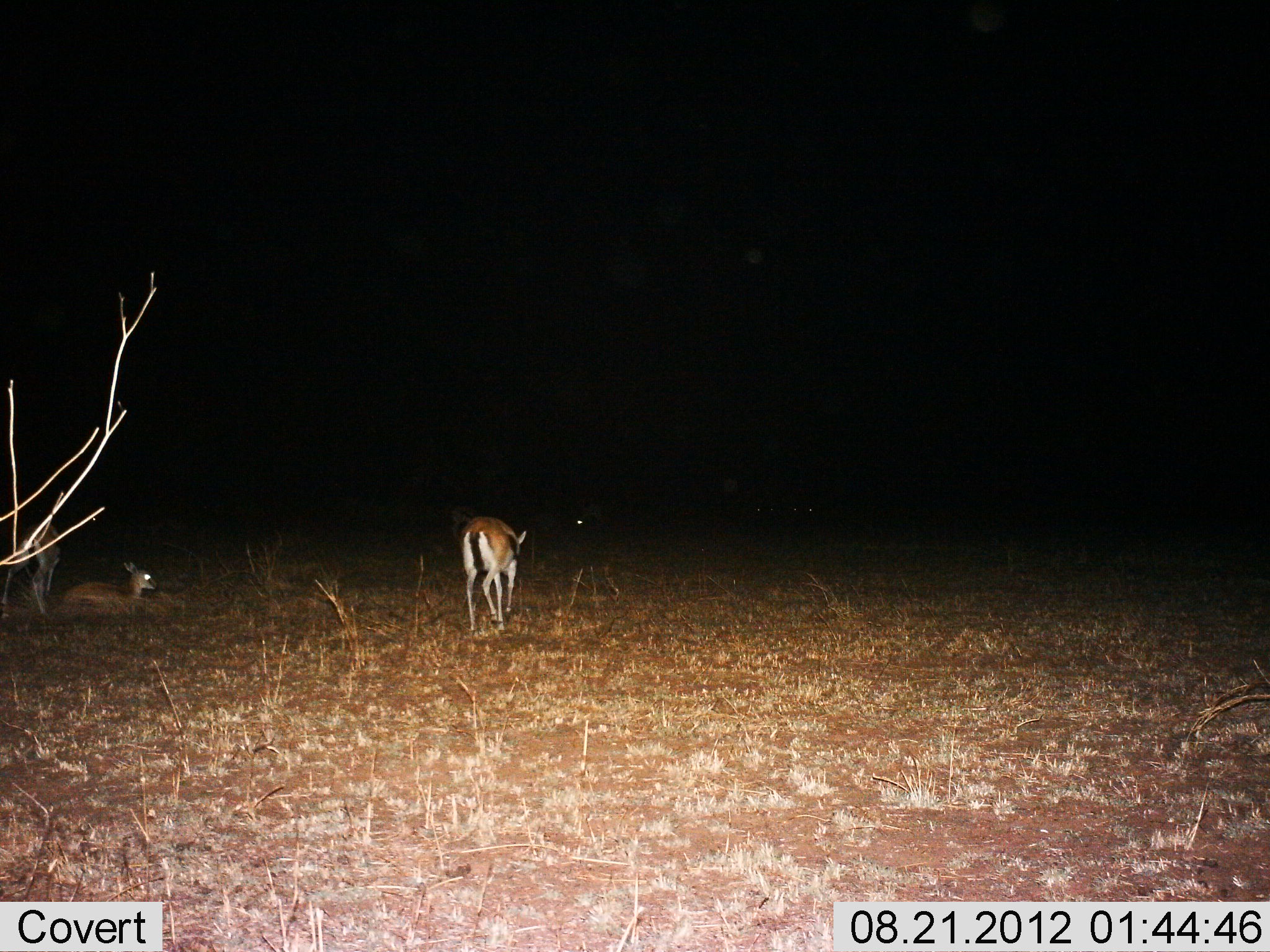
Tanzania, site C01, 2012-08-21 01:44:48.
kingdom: Animalia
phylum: Chordata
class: Mammalia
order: Artiodactyla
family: Bovidae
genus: Eudorcas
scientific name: Eudorcas thomsonii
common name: thomson's gazelle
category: gazellethomsons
Gazellethomsons (thomson's gazelle) (Eudorcas thomsonii), count 2. Behavior (volunteer vote fractions): standing 60%, resting 90%, moving 40%, interacting 0%. Young present (vote fraction): 20%. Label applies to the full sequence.